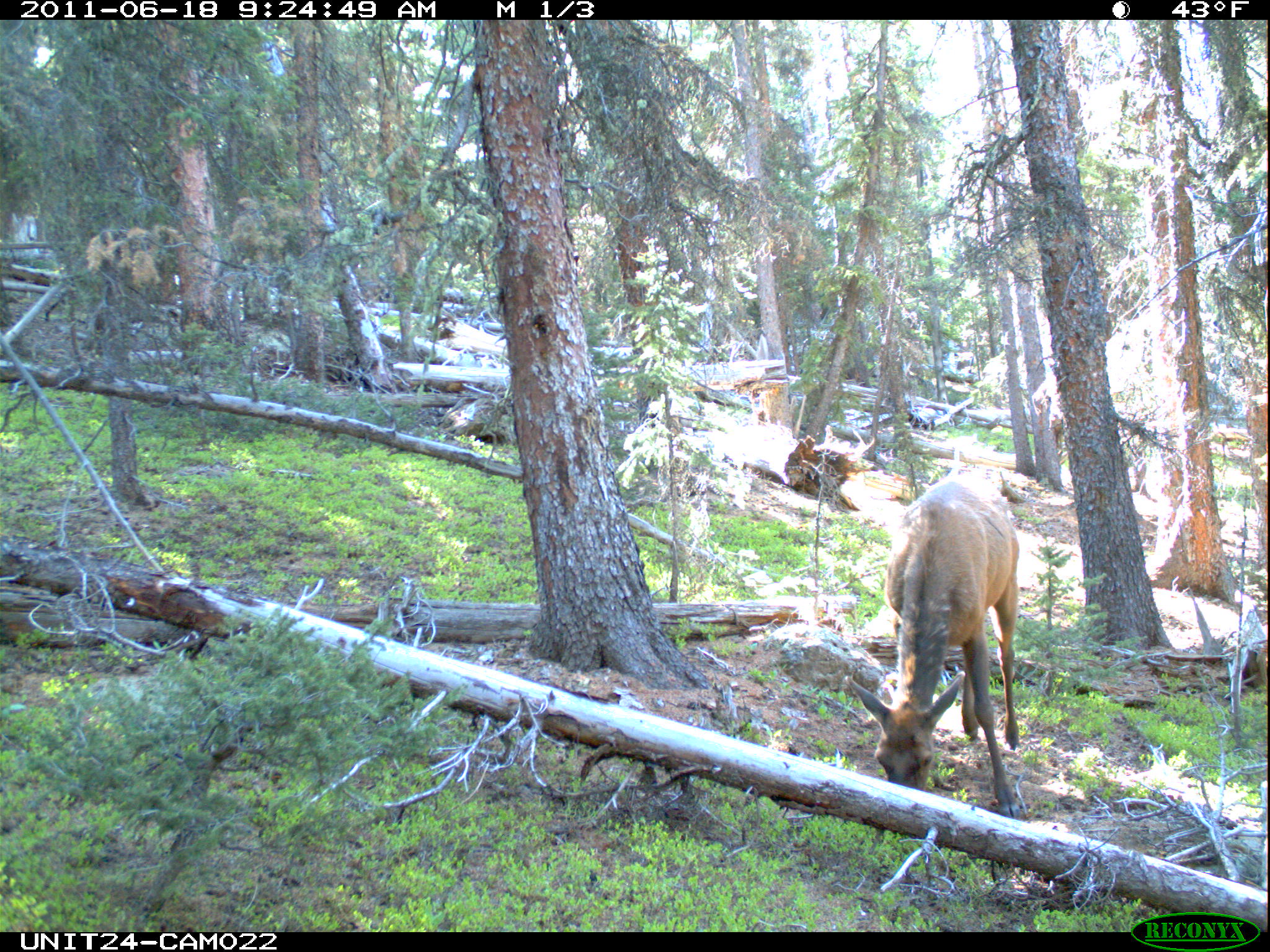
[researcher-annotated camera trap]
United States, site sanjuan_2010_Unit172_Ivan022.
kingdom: Animalia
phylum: Chordata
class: Mammalia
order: Artiodactyla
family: Cervidae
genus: Cervus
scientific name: Cervus elaphus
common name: red deer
Cervus elaphus (red deer).